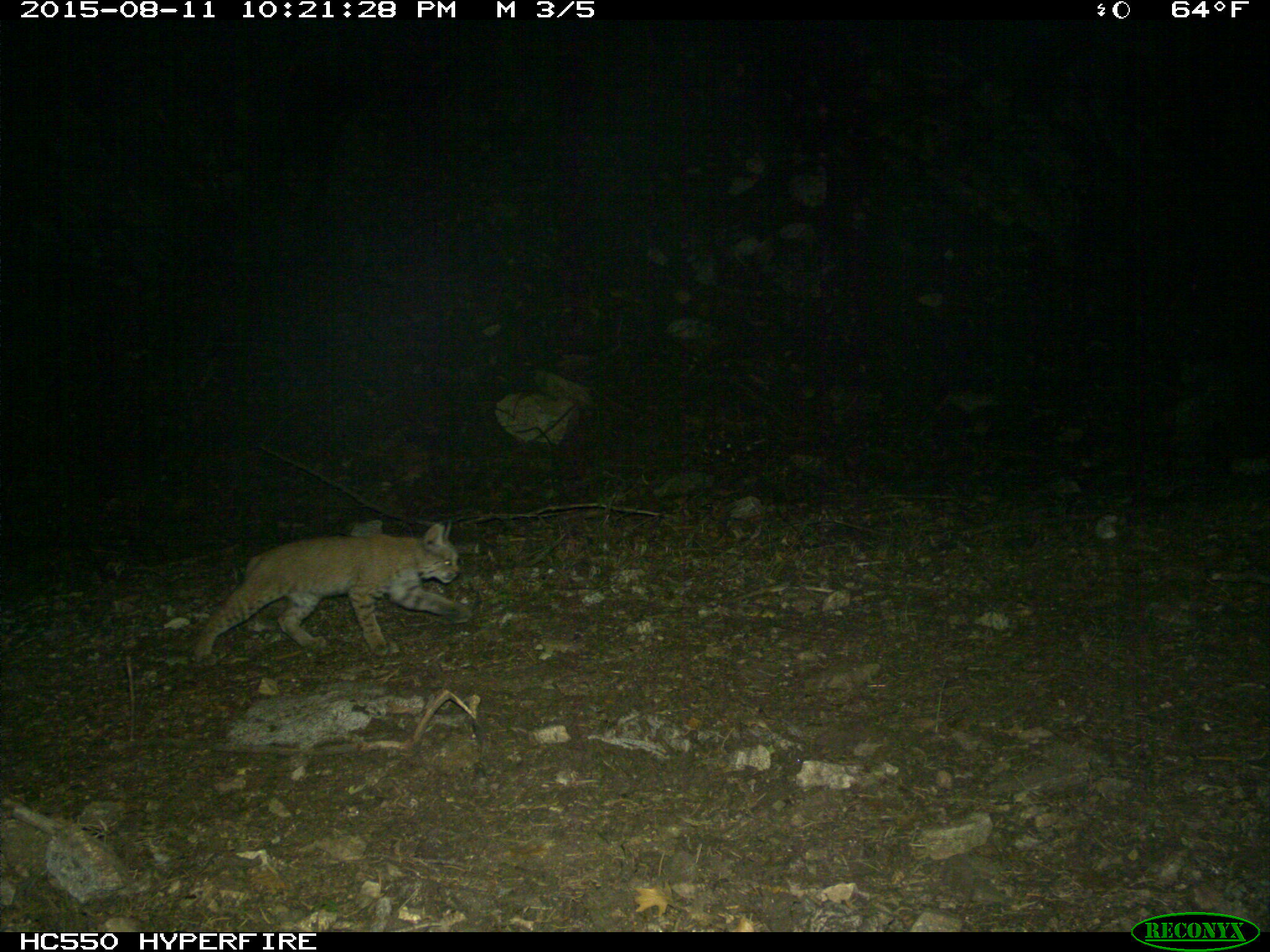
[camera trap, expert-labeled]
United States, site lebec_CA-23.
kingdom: Animalia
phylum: Chordata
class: Mammalia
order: Carnivora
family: Felidae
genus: Lynx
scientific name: Lynx rufus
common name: bobcat